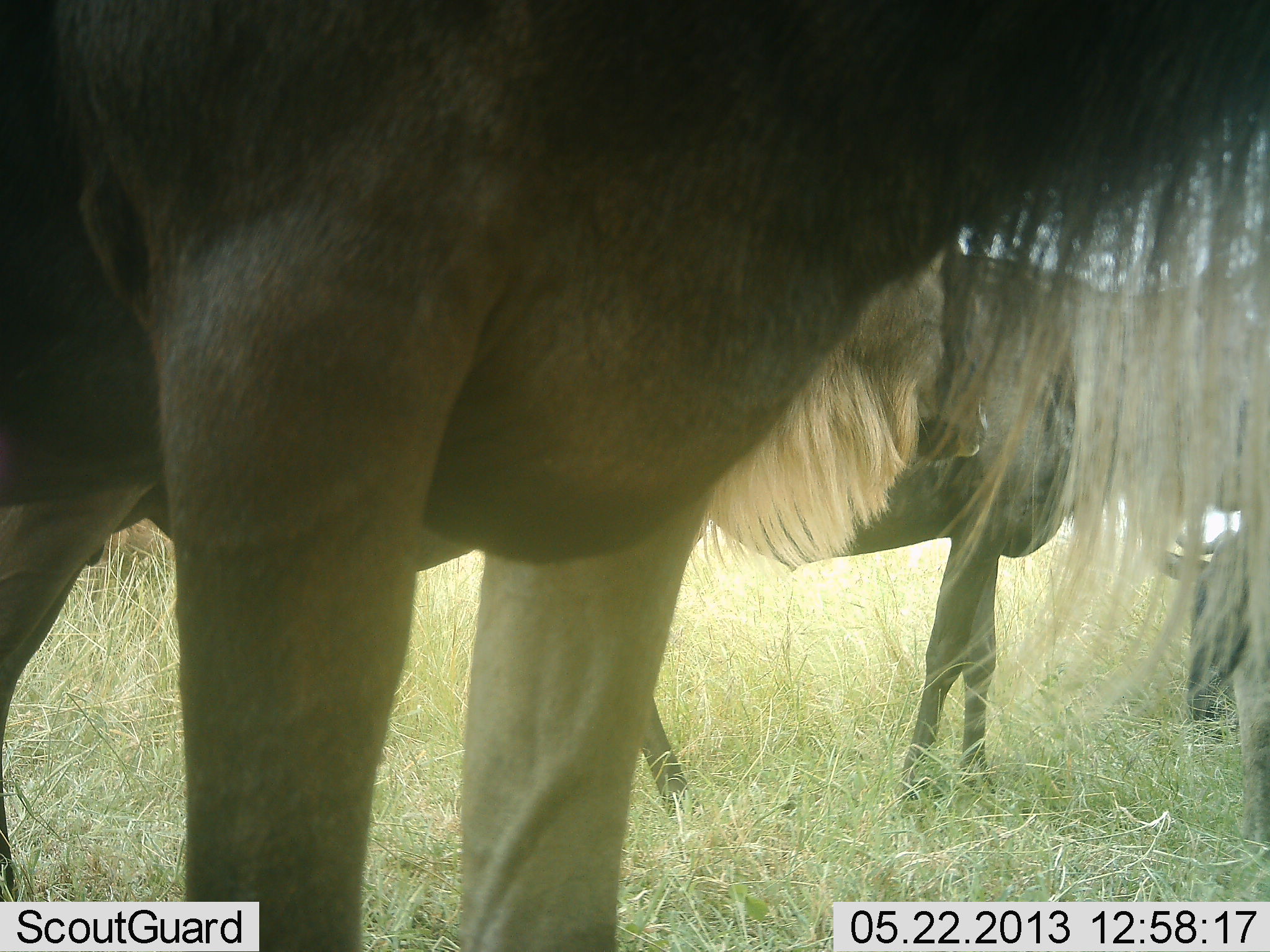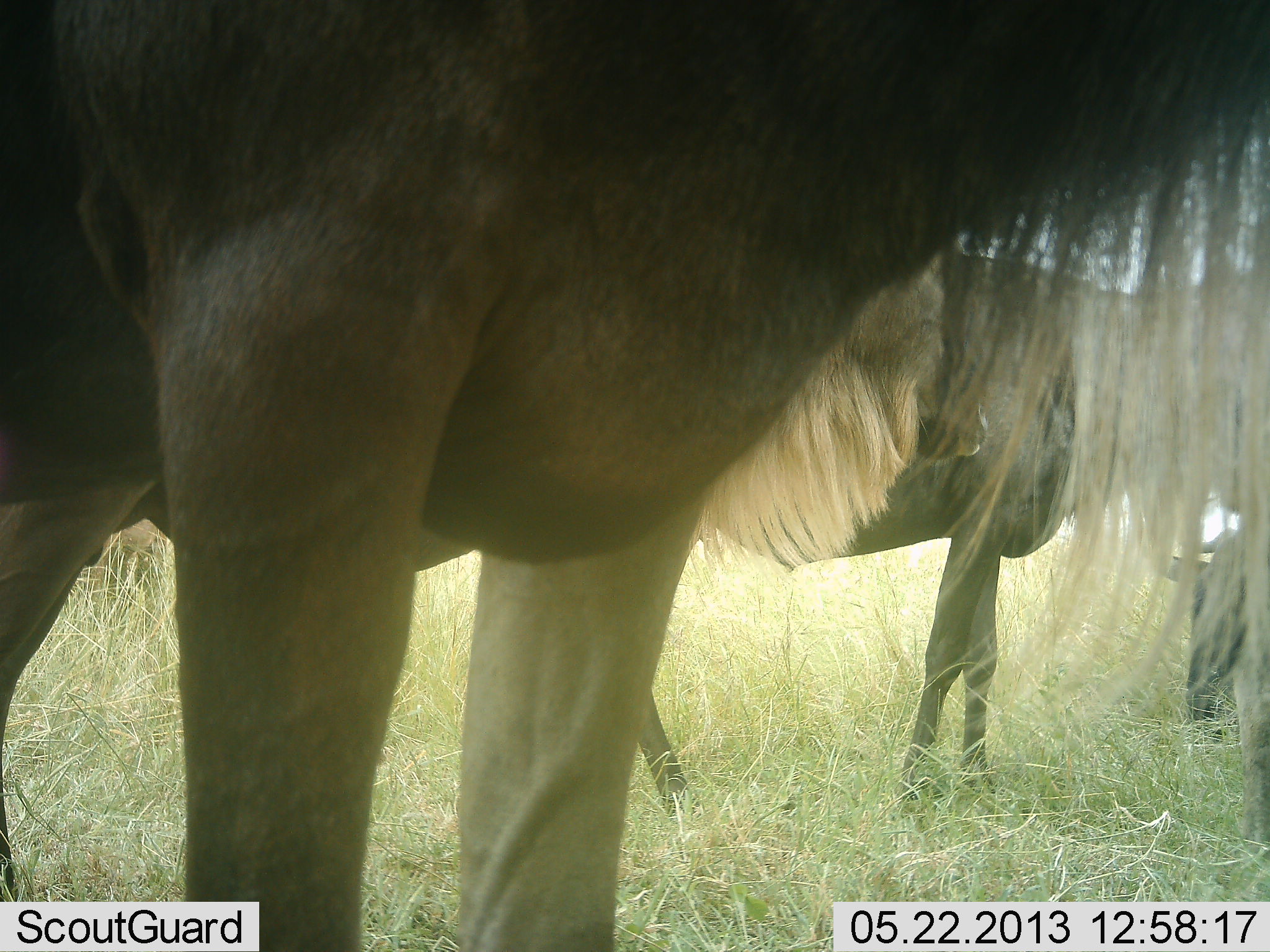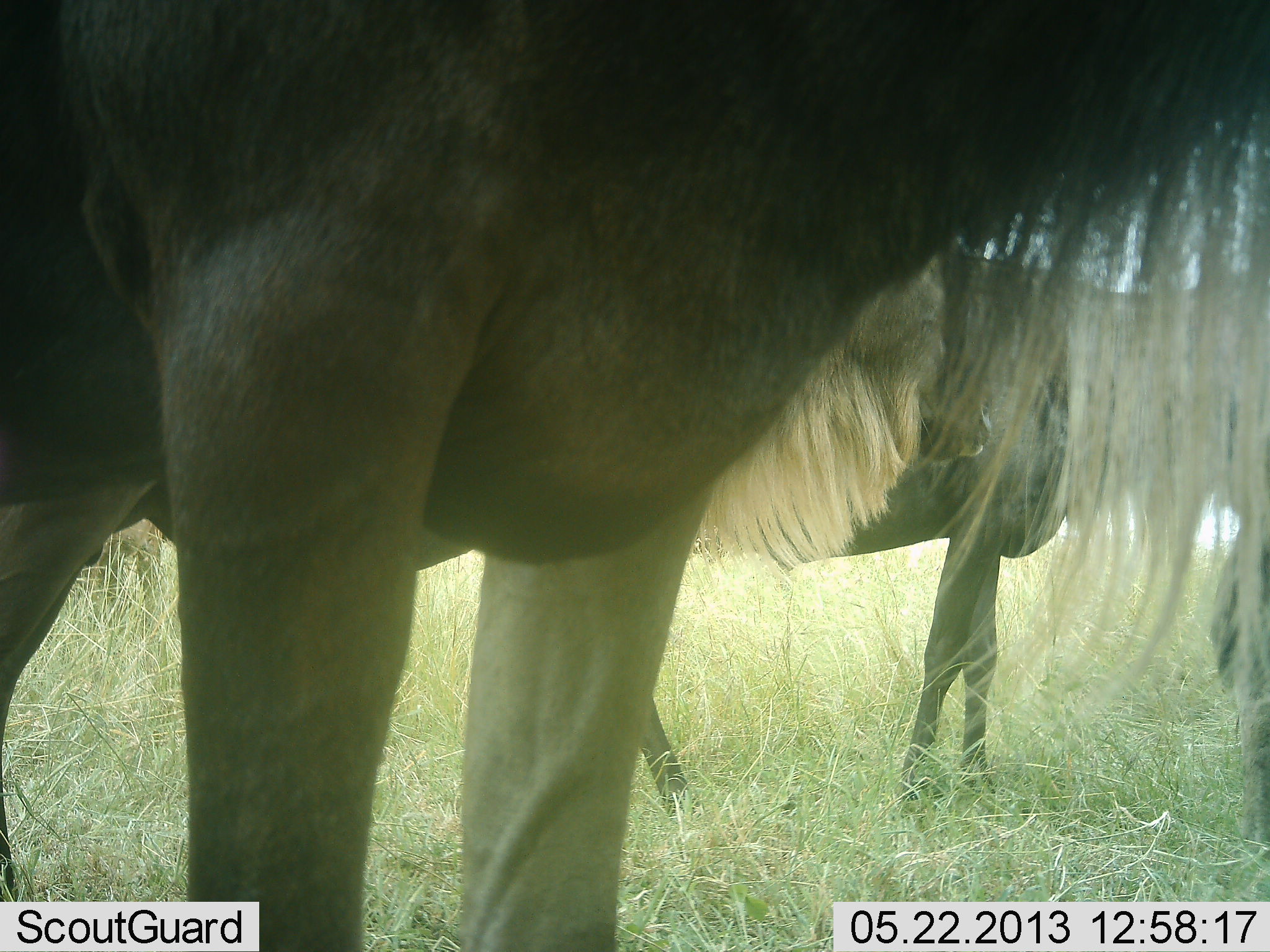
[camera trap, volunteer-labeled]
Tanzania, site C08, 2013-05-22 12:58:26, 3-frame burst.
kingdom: Animalia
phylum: Chordata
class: Mammalia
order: Artiodactyla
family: Bovidae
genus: Connochaetes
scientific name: Connochaetes taurinus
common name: blue wildebeest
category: wildebeest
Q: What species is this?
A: Wildebeest (blue wildebeest) (Connochaetes taurinus).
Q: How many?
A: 3.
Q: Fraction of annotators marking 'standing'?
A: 93%.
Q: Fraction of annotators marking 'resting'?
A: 7%.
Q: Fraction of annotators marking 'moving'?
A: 7%.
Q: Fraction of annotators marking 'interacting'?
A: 7%.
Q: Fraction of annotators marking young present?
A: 4%.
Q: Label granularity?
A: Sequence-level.